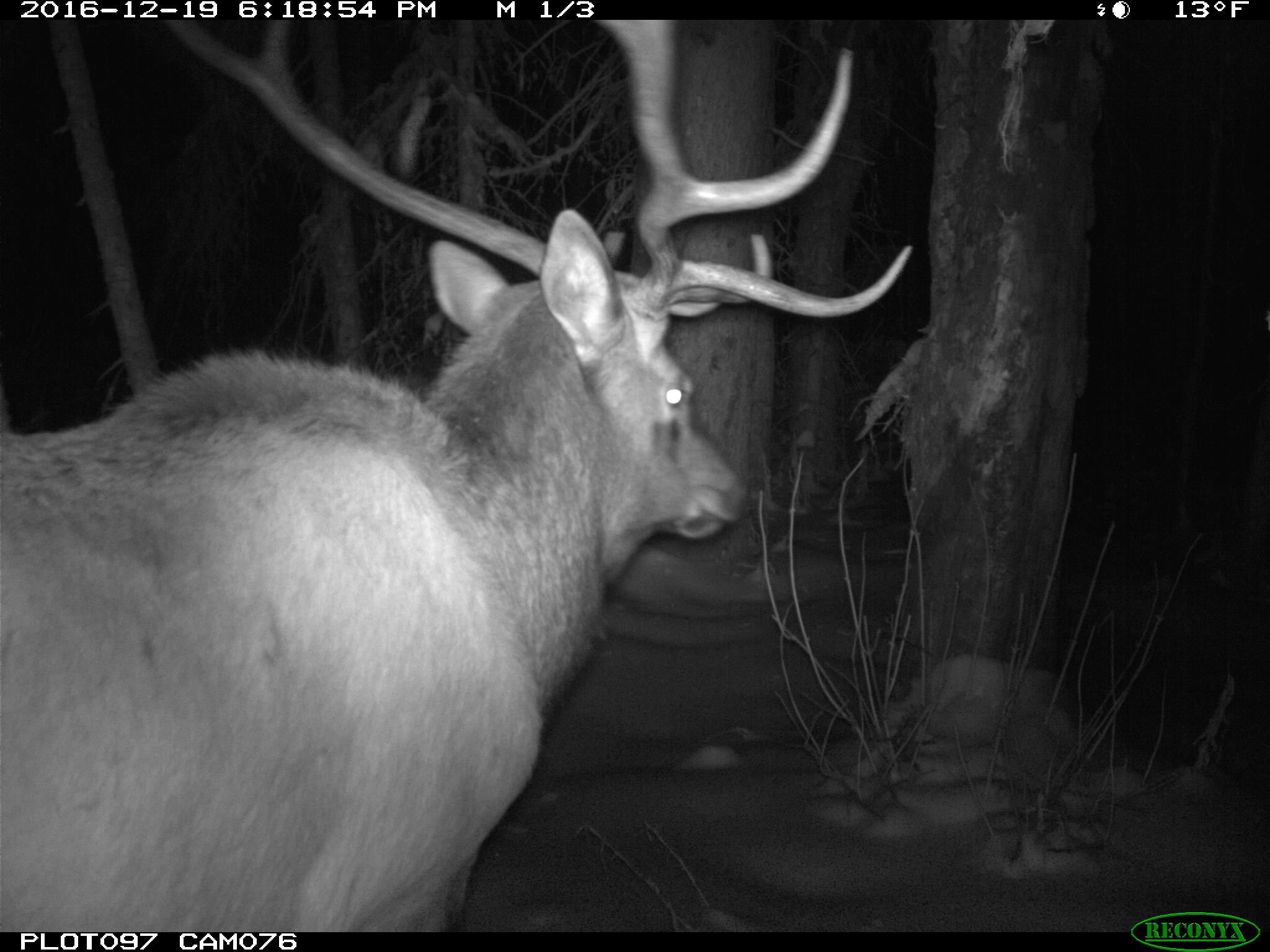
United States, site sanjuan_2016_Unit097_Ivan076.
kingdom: Animalia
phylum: Chordata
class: Mammalia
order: Artiodactyla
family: Cervidae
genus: Cervus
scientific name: Cervus elaphus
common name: red deer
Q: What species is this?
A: Cervus elaphus (red deer).